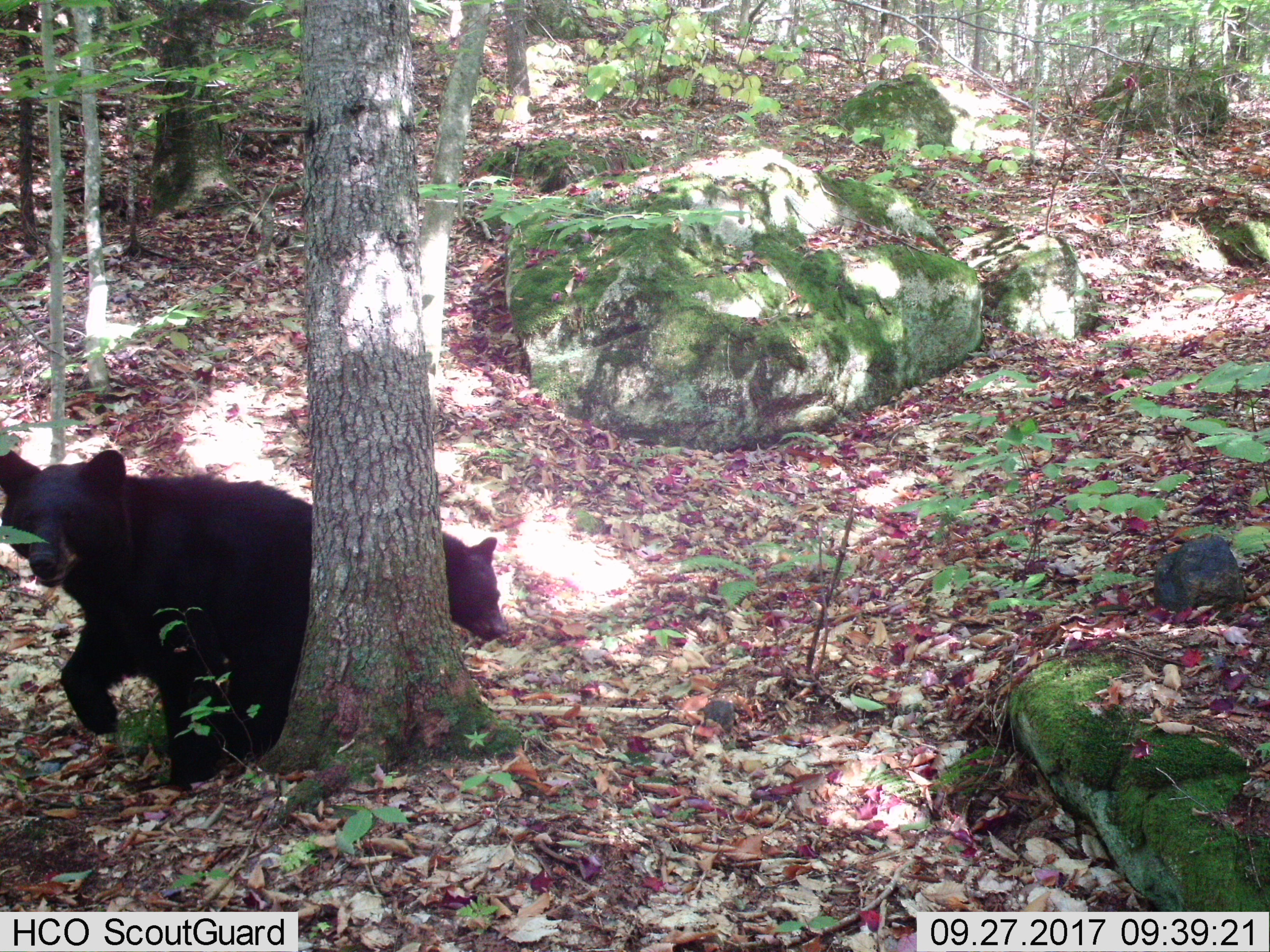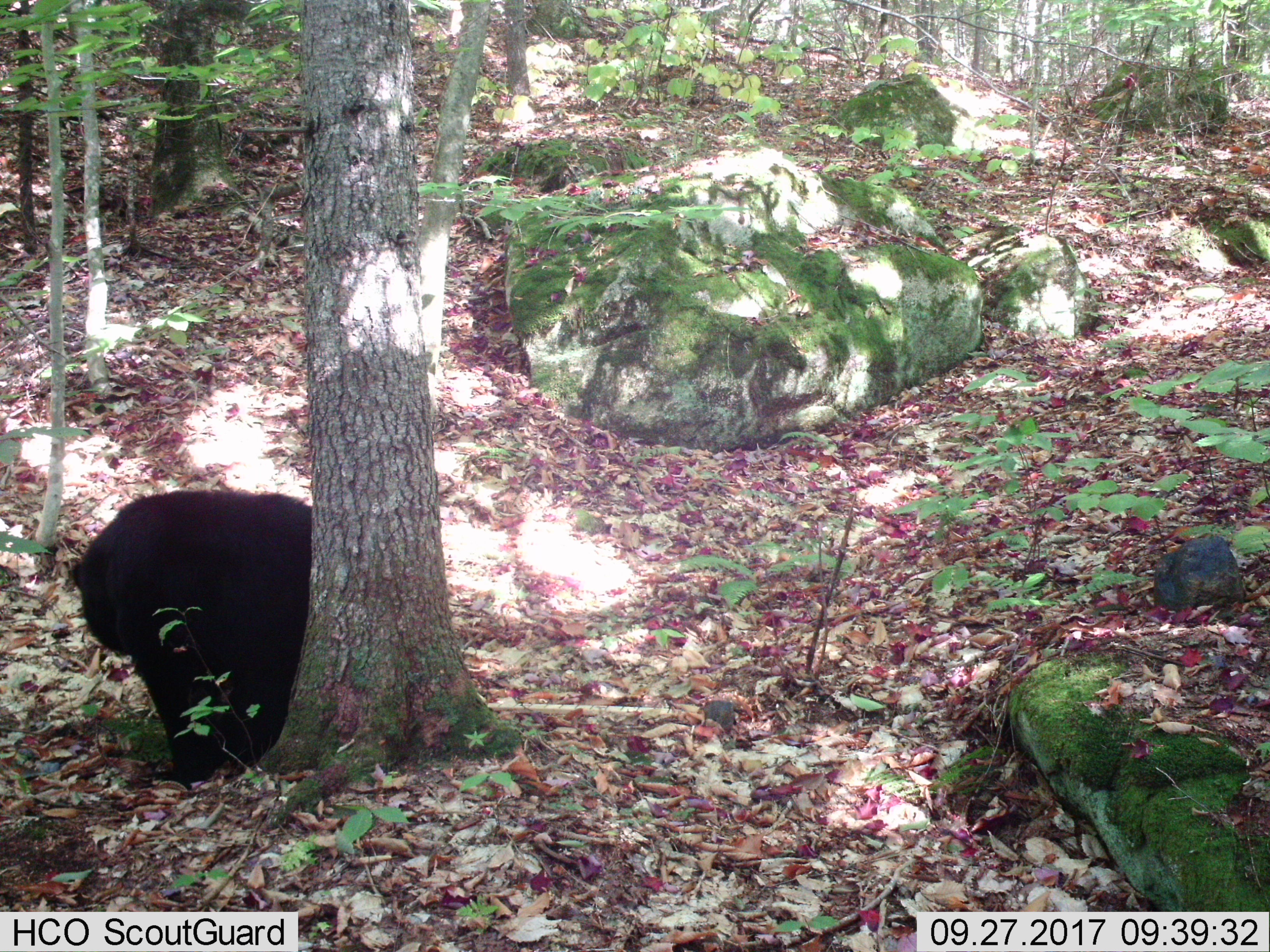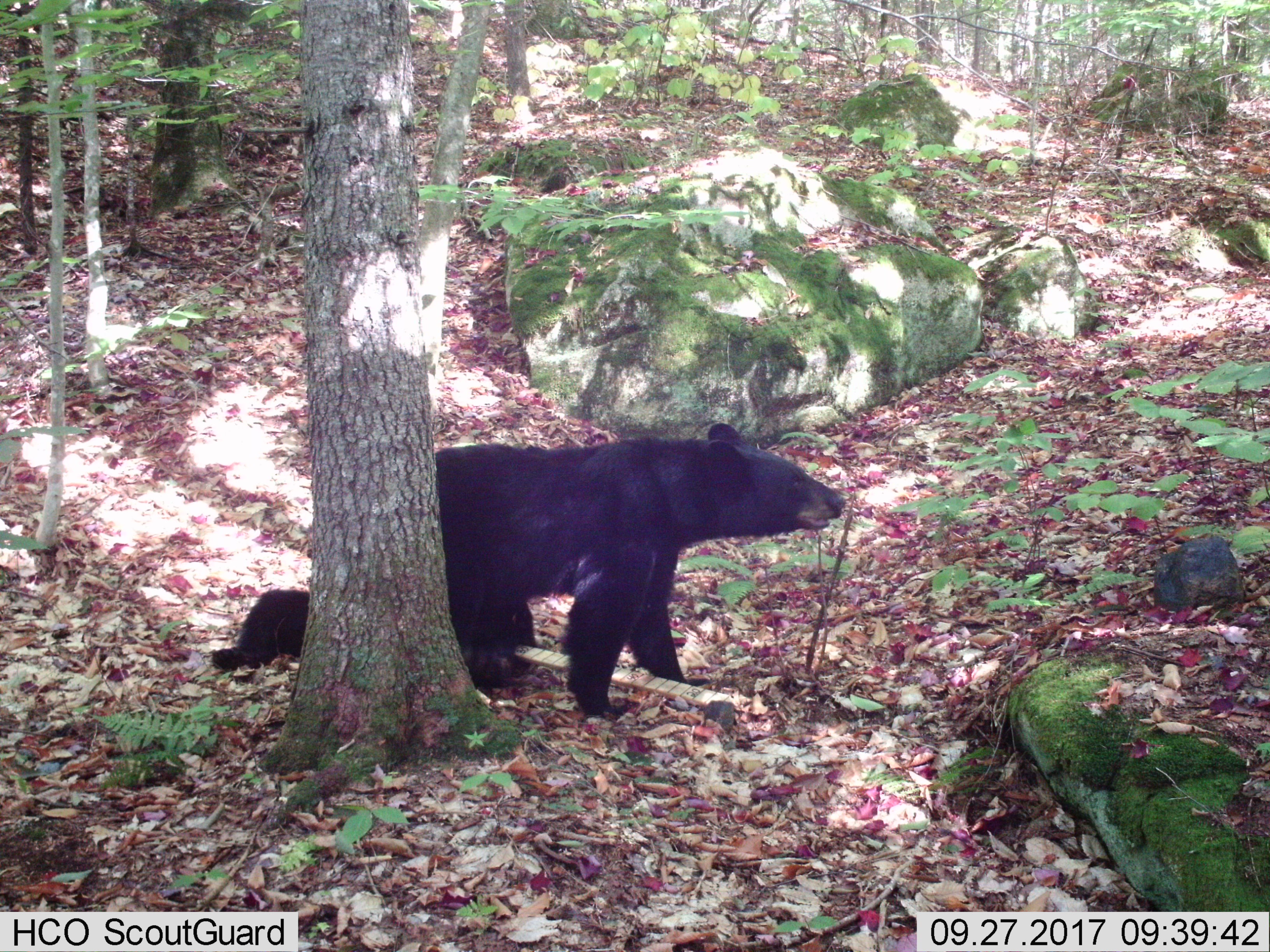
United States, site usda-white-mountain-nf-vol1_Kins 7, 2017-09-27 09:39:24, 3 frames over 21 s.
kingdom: Animalia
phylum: Chordata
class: Mammalia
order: Carnivora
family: Ursidae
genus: Ursus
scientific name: Ursus americanus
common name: black bear